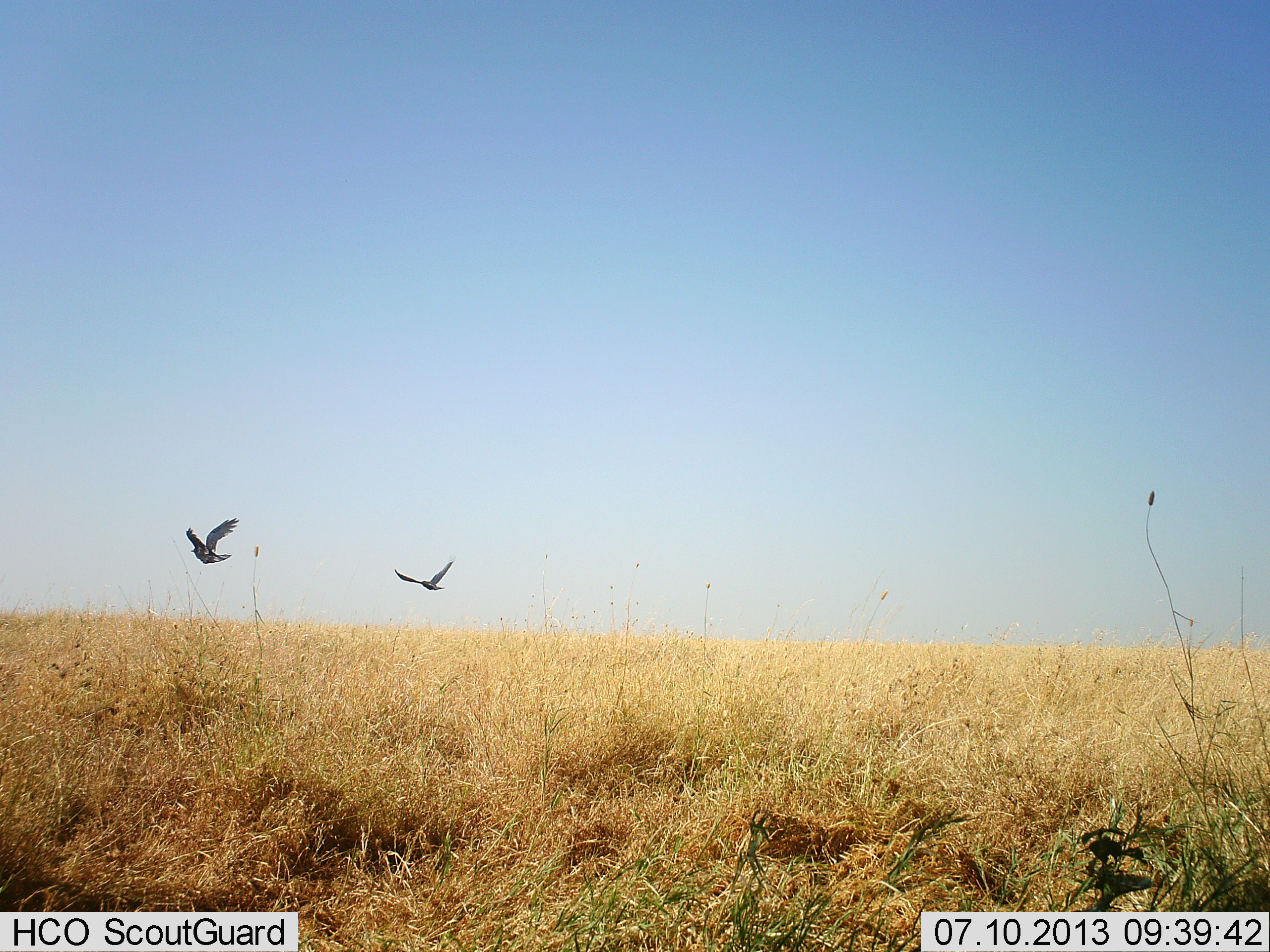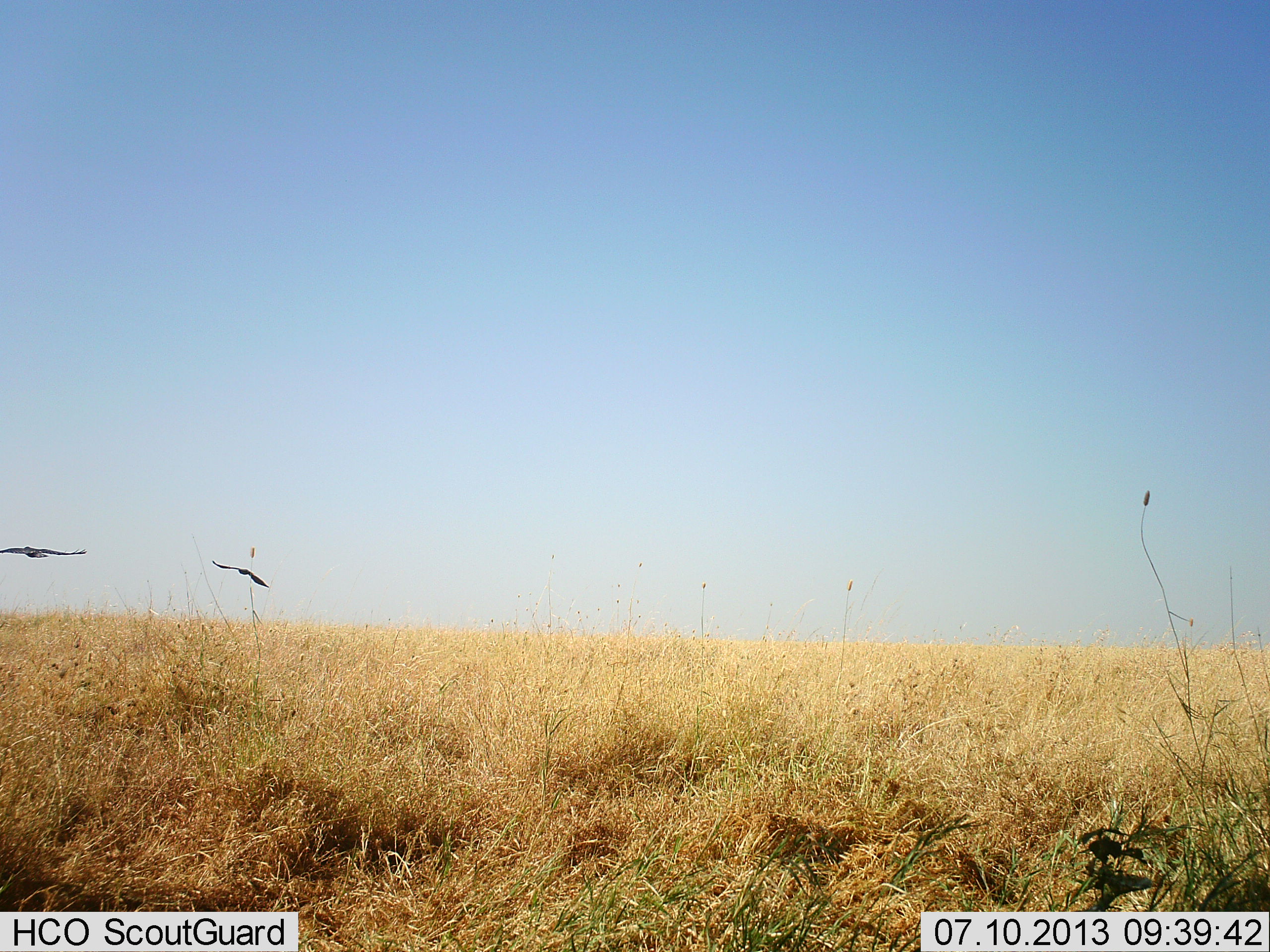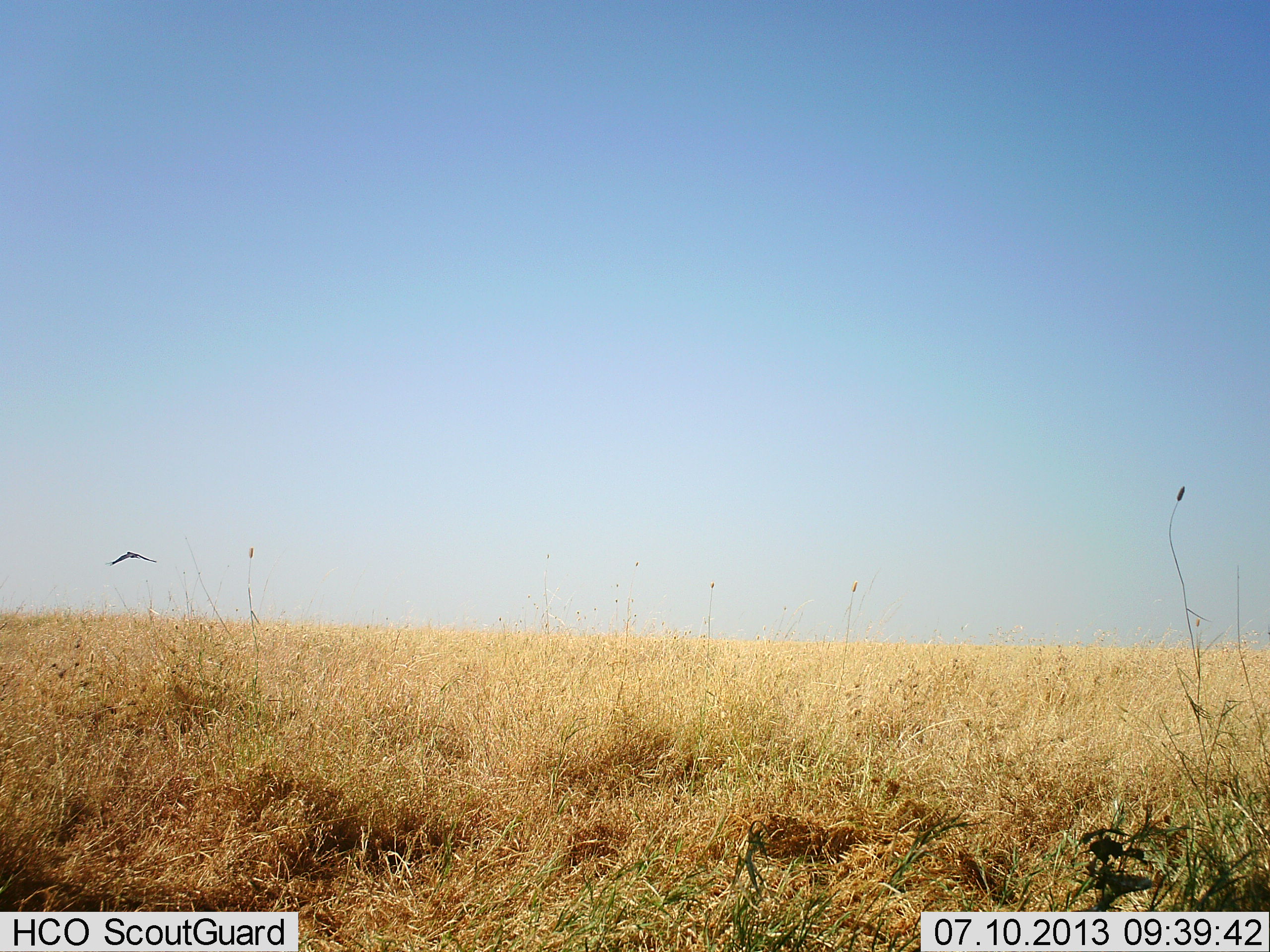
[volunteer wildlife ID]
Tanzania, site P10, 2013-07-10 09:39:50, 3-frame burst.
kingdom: Animalia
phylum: Chordata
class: Aves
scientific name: Aves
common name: bird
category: otherbird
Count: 2.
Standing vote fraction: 5%.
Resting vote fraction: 0%.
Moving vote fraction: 95%.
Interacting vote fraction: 0%.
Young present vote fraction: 0%.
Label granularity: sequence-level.